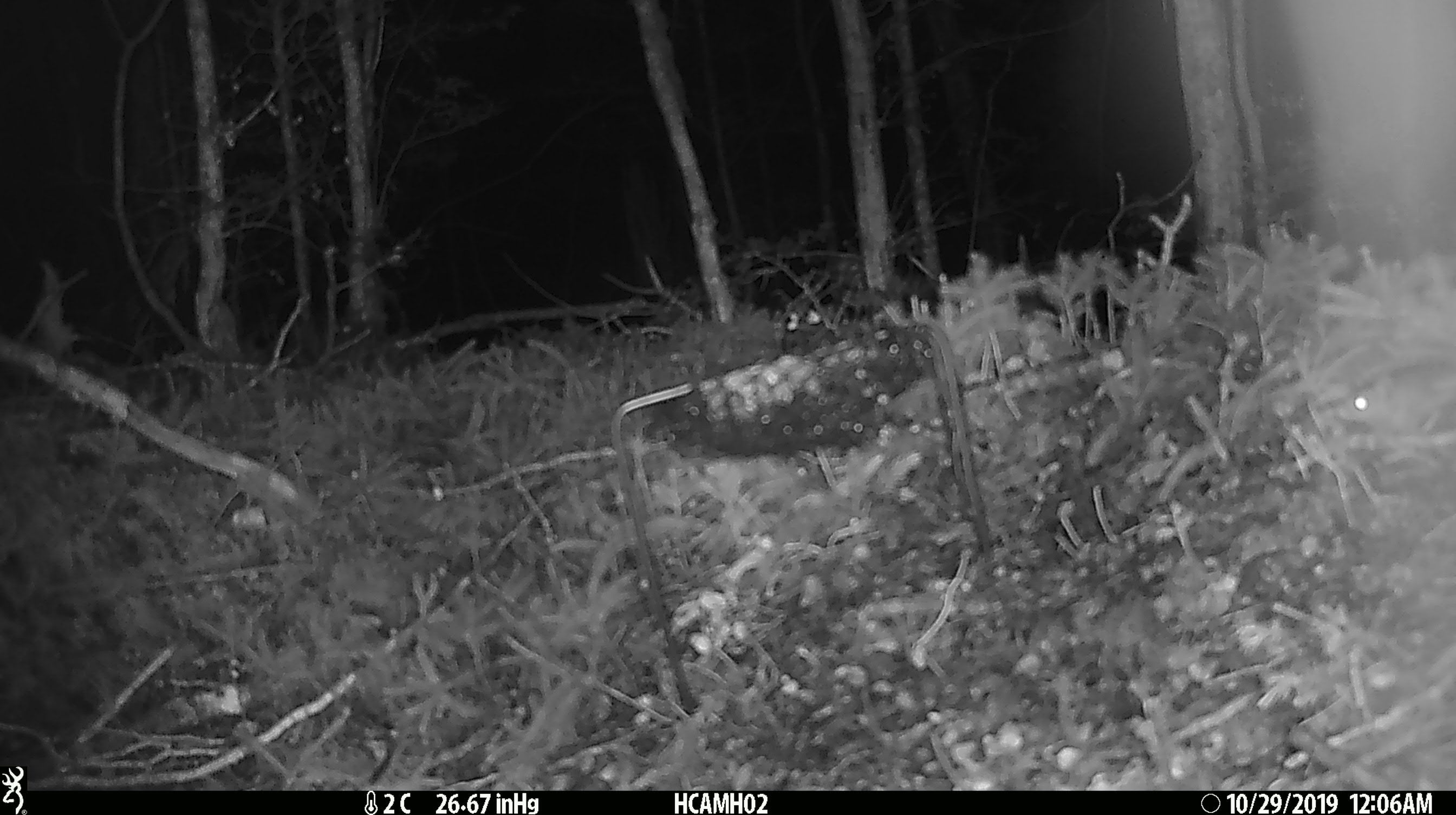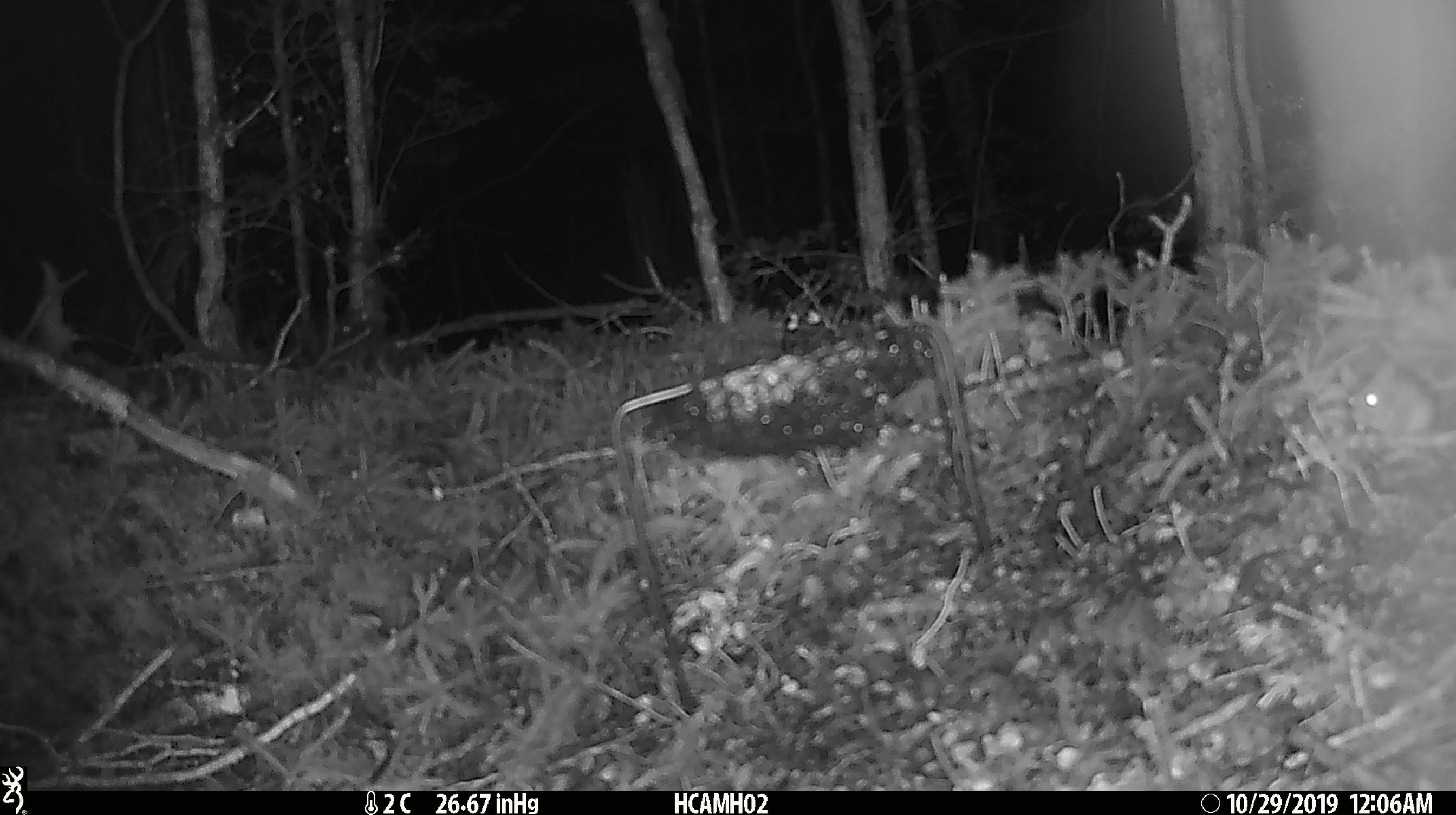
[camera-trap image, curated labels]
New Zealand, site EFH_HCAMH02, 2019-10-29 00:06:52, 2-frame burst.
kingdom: Animalia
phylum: Chordata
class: Mammalia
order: Rodentia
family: Muridae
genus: Mus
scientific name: Mus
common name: mouse